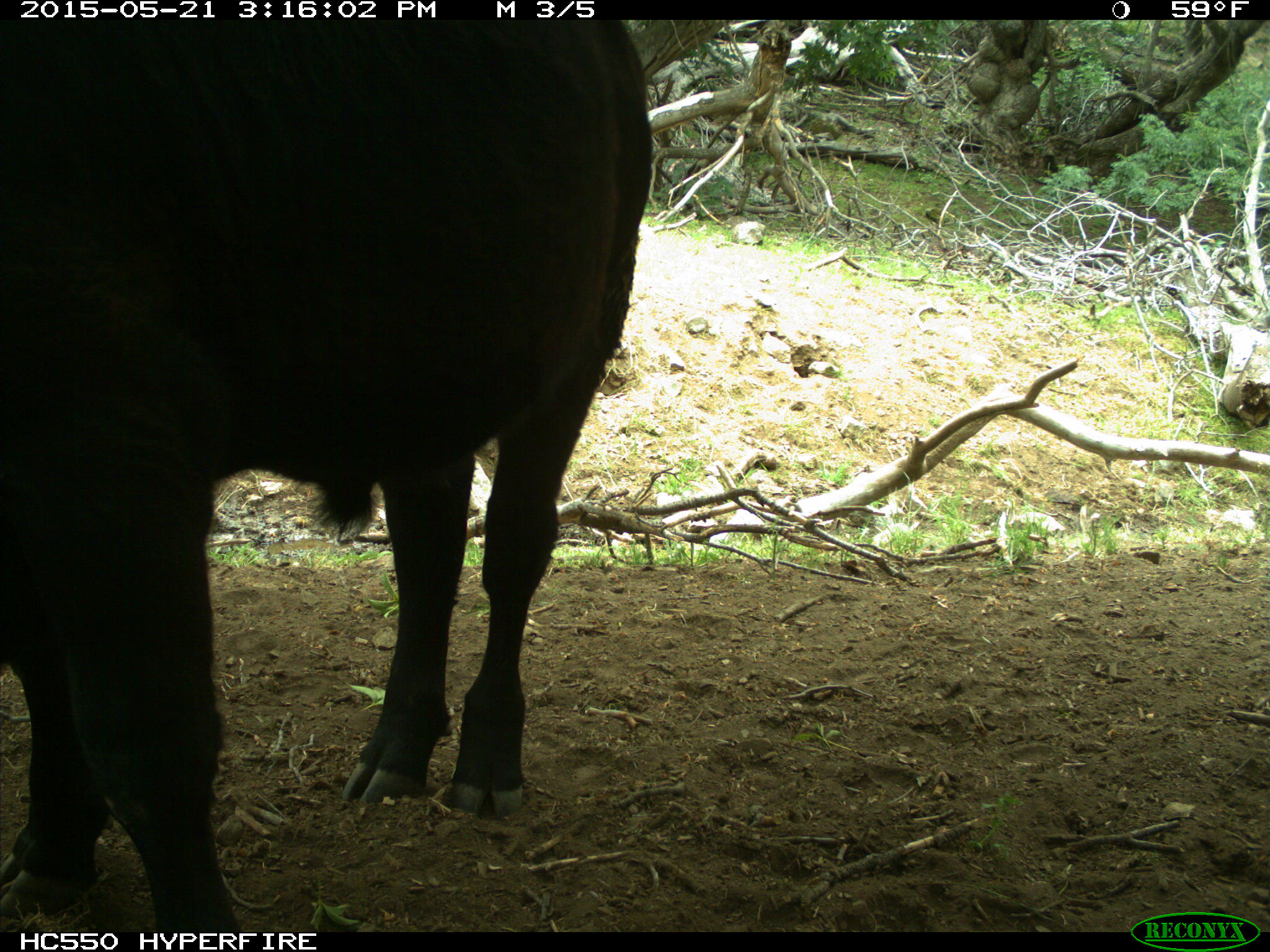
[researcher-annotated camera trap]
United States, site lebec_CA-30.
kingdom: Animalia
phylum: Chordata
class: Mammalia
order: Artiodactyla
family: Bovidae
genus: Bos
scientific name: Bos taurus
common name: domestic cow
Bos taurus (domestic cow).